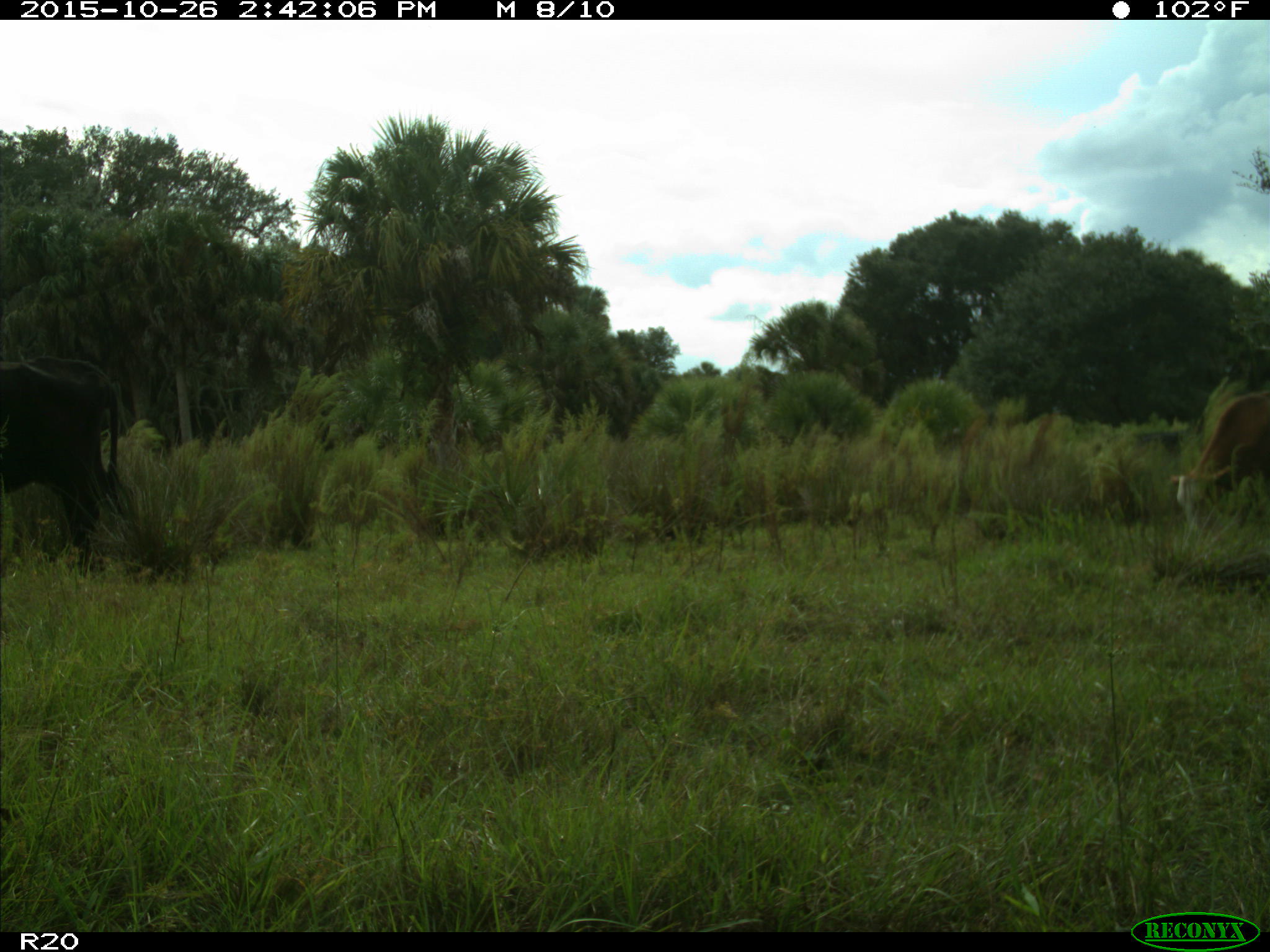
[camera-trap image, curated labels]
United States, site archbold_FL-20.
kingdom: Animalia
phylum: Chordata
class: Mammalia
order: Artiodactyla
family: Bovidae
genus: Bos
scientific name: Bos taurus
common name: domestic cow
Bos taurus (domestic cow).